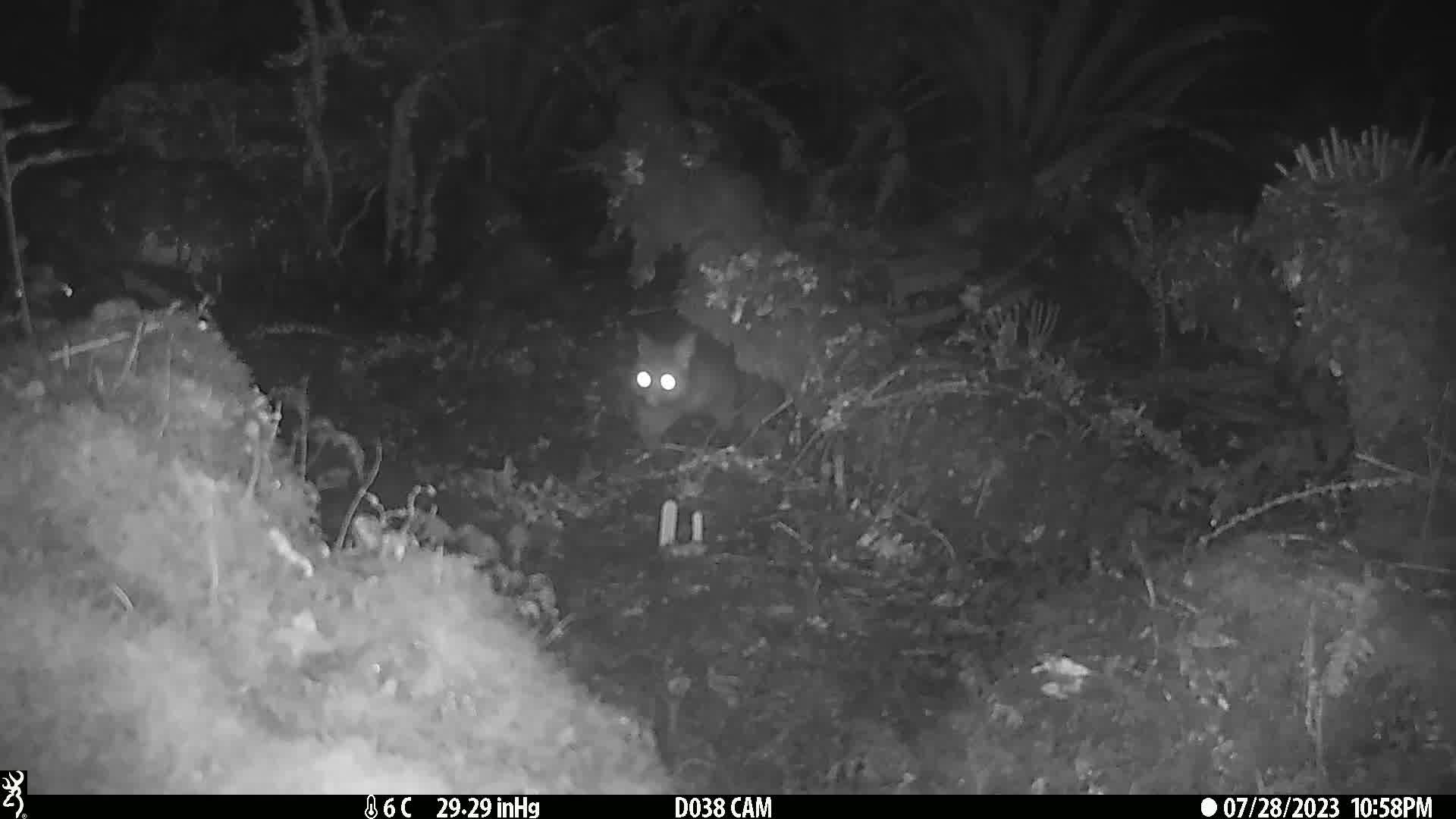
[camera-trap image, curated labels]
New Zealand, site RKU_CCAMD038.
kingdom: Animalia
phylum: Chordata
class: Mammalia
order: Diprotodontia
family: Phalangeridae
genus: Trichosurus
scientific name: Trichosurus vulpecula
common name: common brushtail possum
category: possum